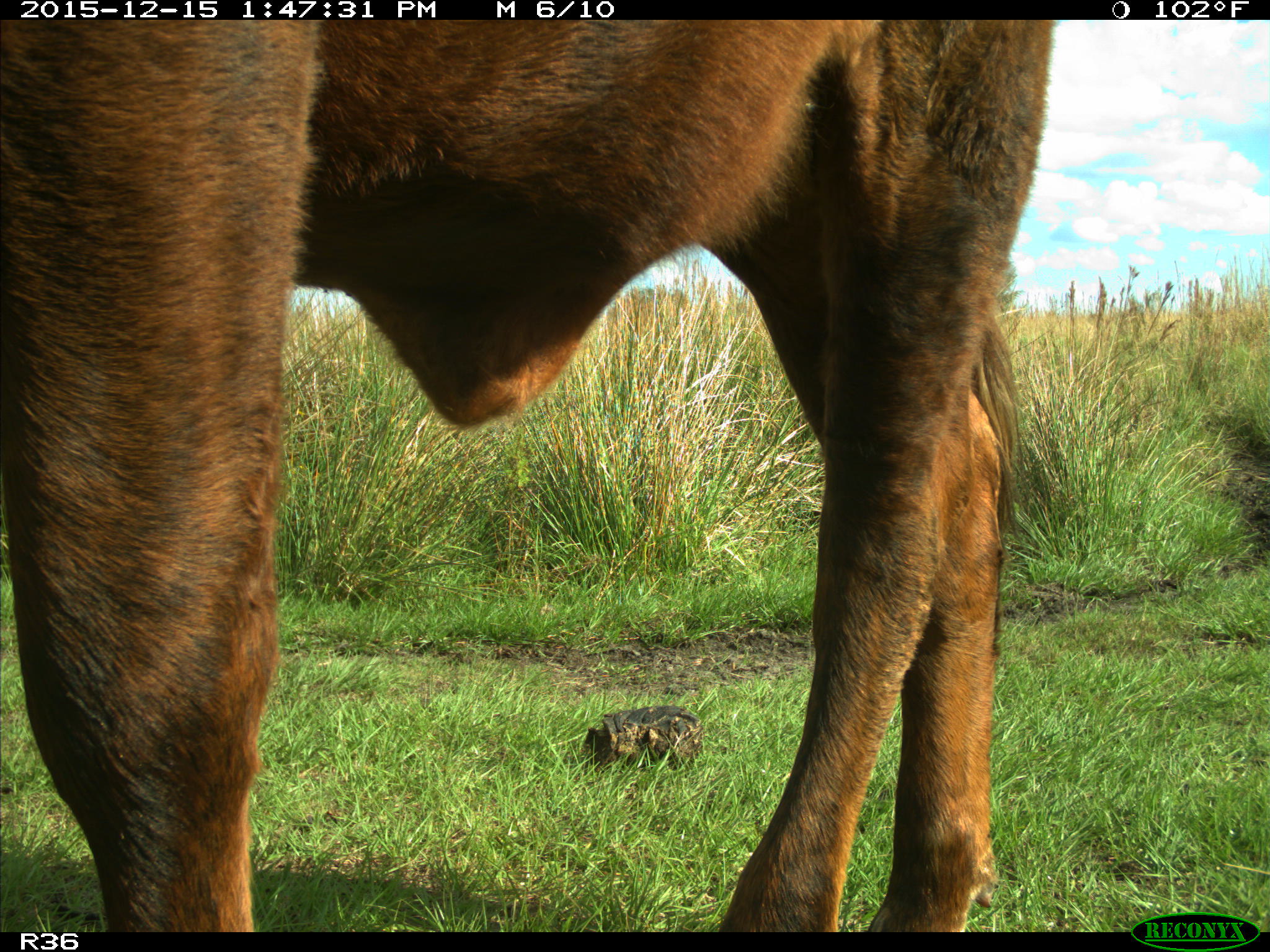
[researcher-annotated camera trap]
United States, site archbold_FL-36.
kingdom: Animalia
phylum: Chordata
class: Mammalia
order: Artiodactyla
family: Bovidae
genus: Bos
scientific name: Bos taurus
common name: domestic cow